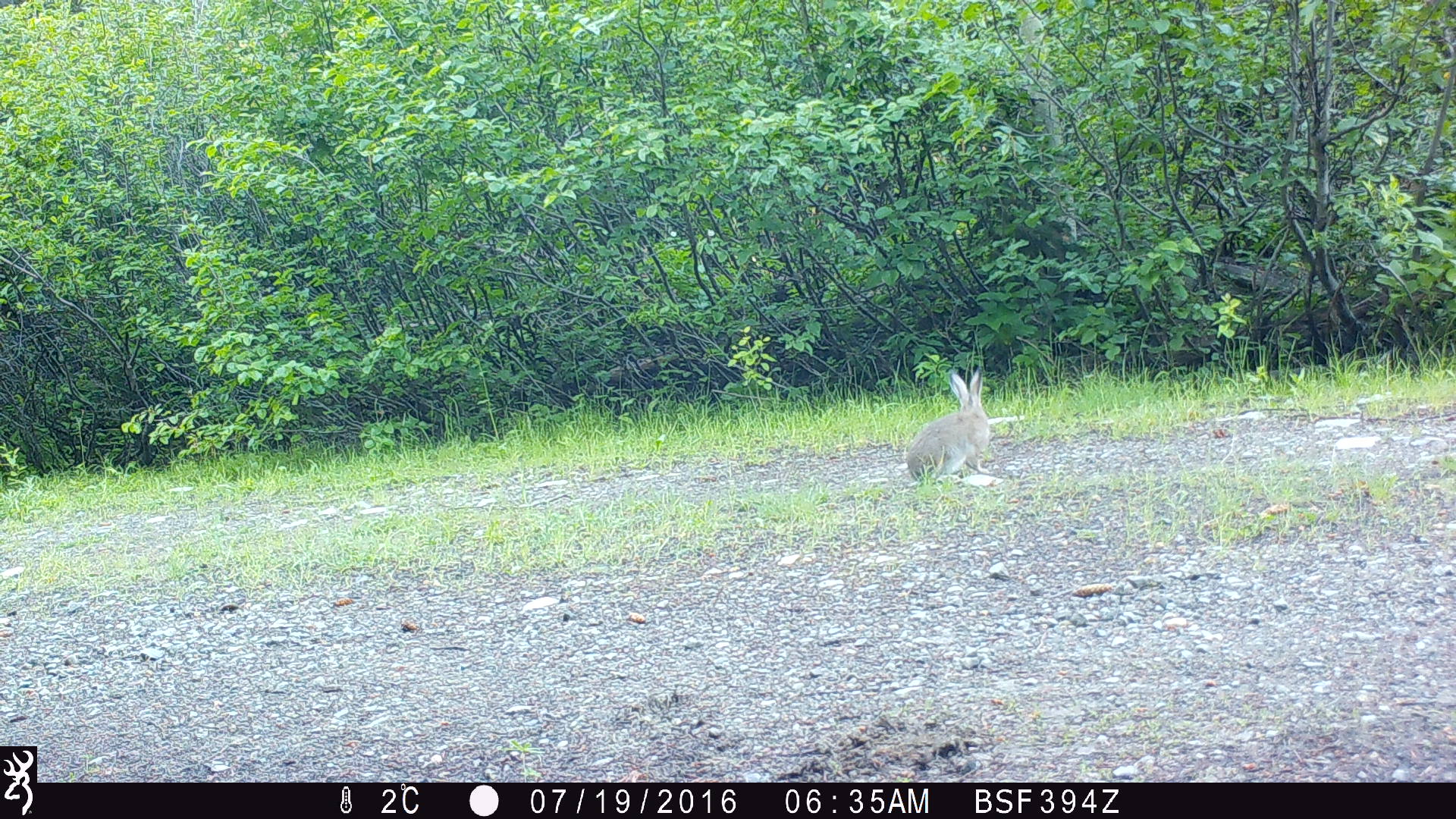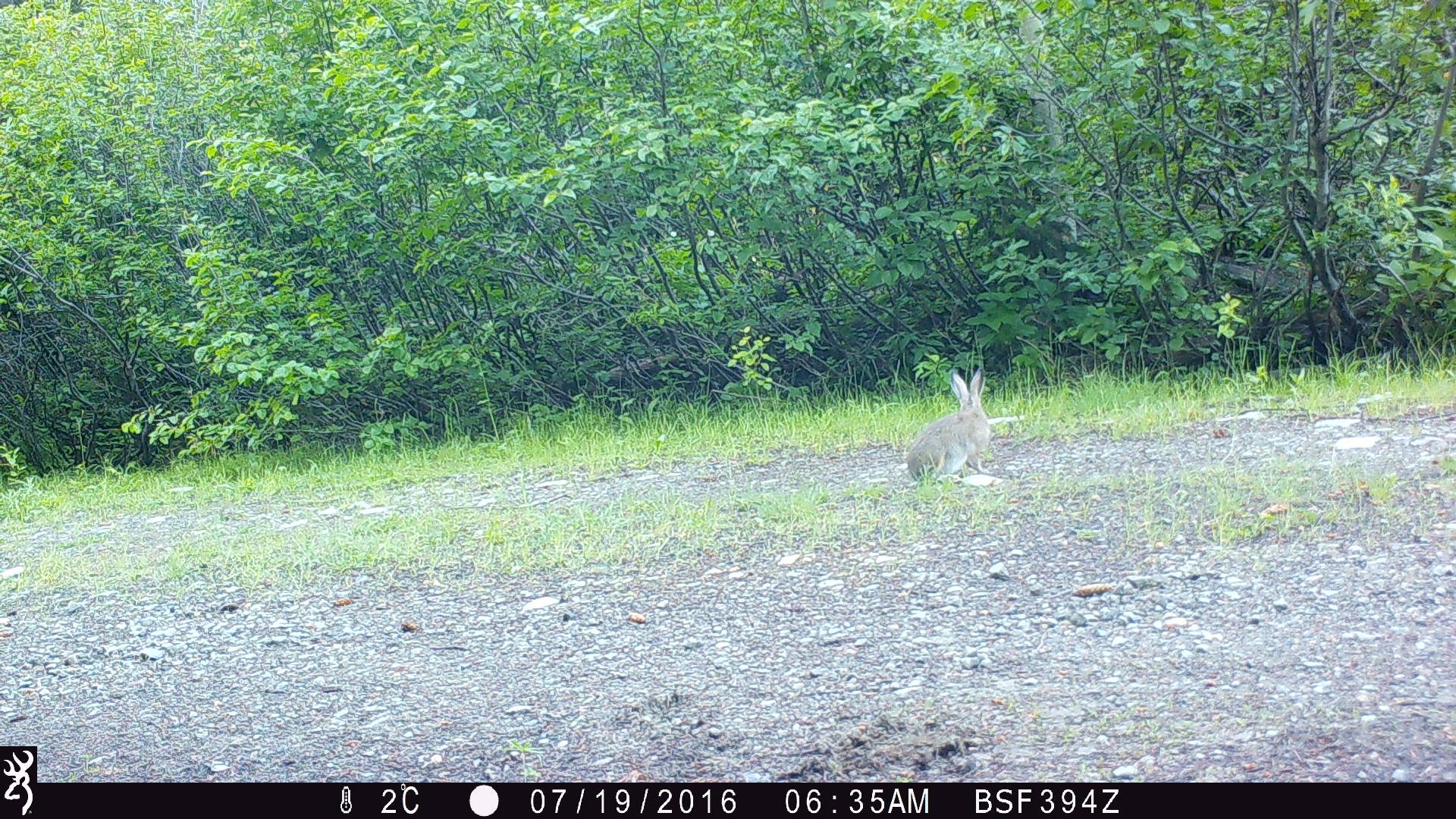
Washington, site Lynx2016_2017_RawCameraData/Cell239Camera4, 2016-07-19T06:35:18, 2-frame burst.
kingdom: Animalia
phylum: Chordata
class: Mammalia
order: Lagomorpha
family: Leporidae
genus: Lepus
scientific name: Lepus americanus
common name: snowshoe hare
Lepus americanus (snowshoe hare). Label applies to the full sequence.